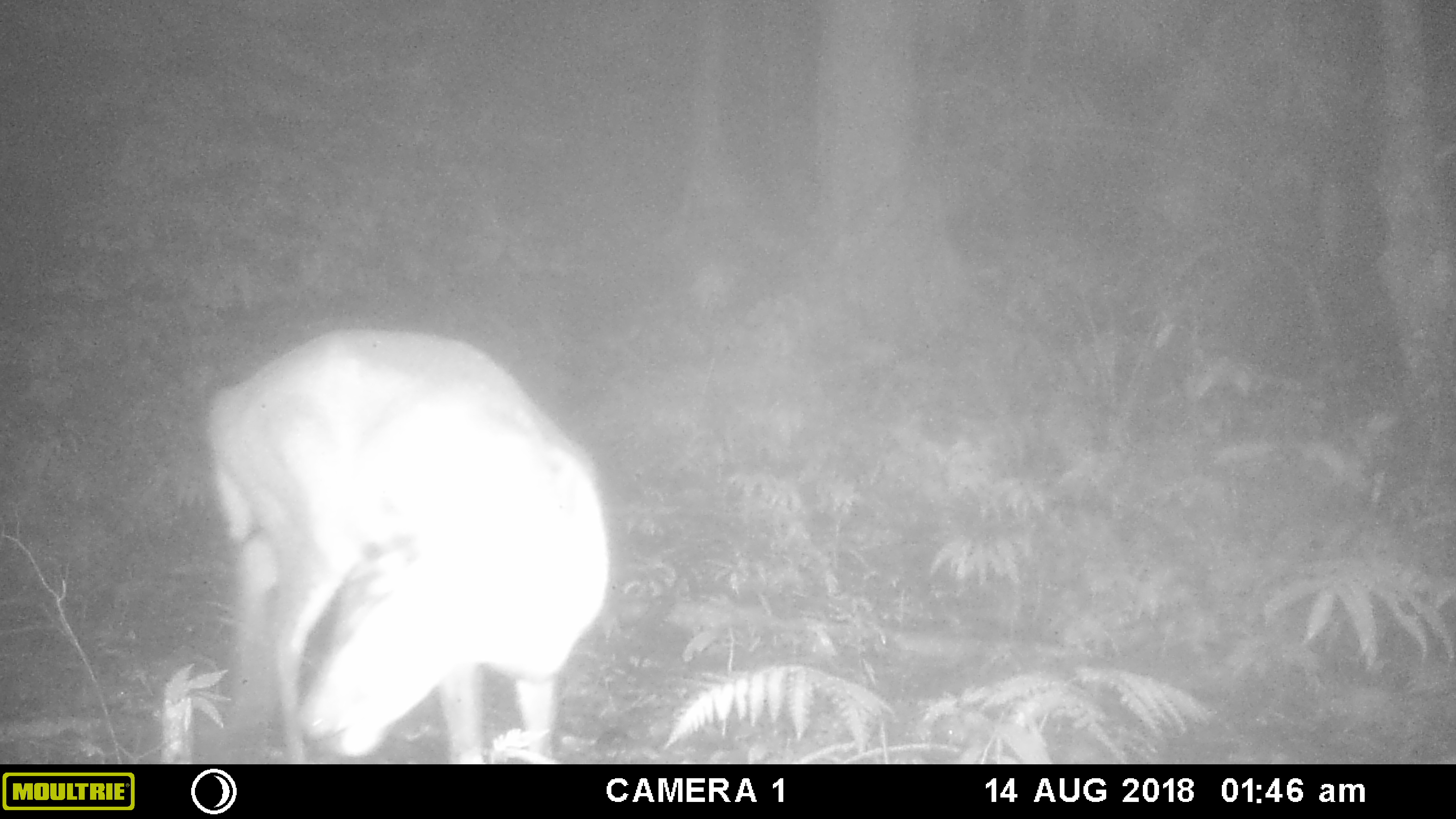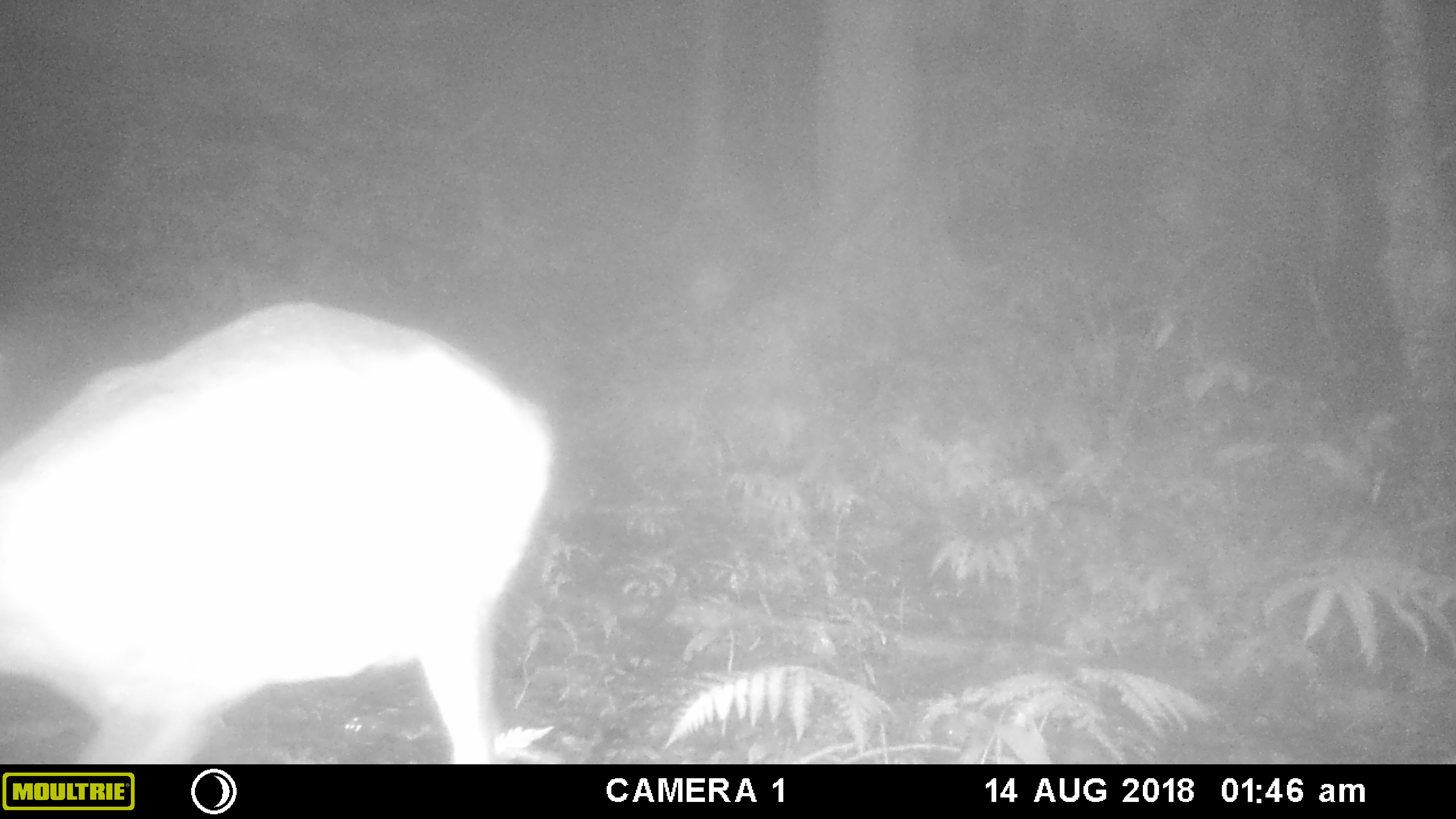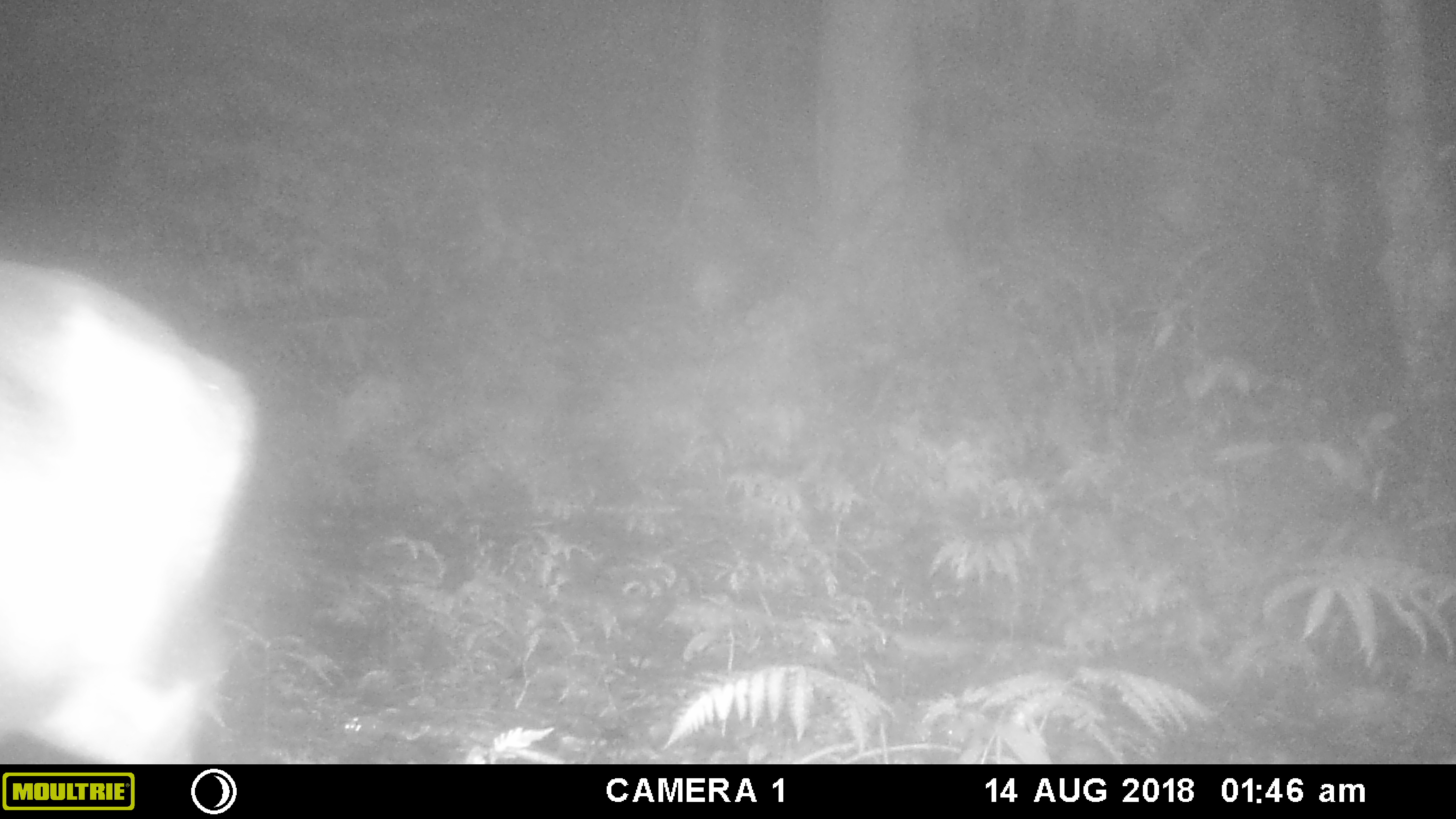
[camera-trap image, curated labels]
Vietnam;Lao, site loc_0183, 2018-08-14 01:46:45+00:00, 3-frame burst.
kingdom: Animalia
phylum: Chordata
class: Mammalia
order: Artiodactyla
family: Cervidae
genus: Muntiacus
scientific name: Muntiacus rooseveltorum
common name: roosevelt's muntjac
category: roosevelts muntjac group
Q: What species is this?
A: Roosevelts muntjac group (roosevelt's muntjac) (Muntiacus rooseveltorum).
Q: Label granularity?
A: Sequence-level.